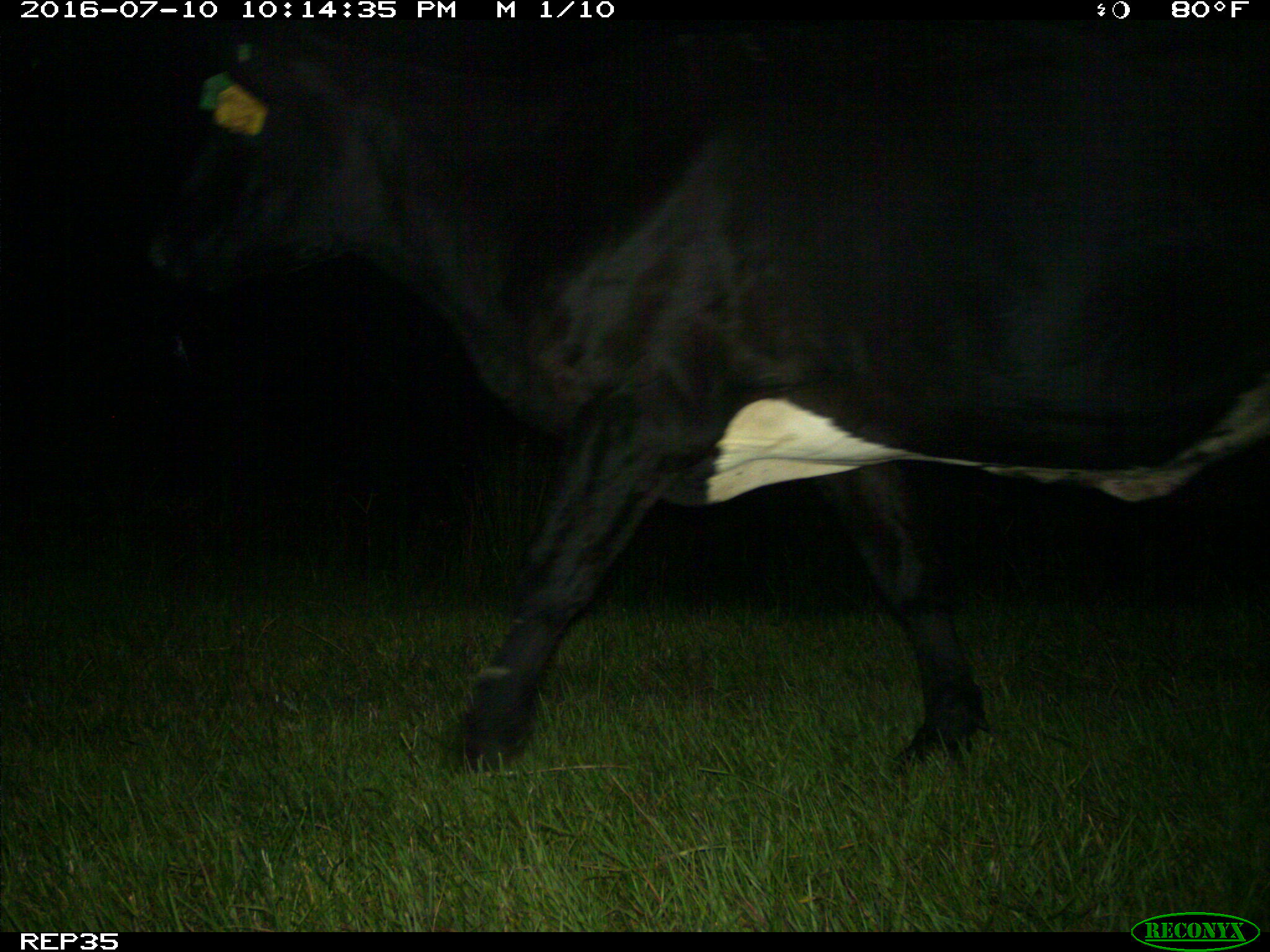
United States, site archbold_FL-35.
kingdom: Animalia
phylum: Chordata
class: Mammalia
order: Artiodactyla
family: Bovidae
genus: Bos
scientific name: Bos taurus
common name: domestic cow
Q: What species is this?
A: Bos taurus (domestic cow).